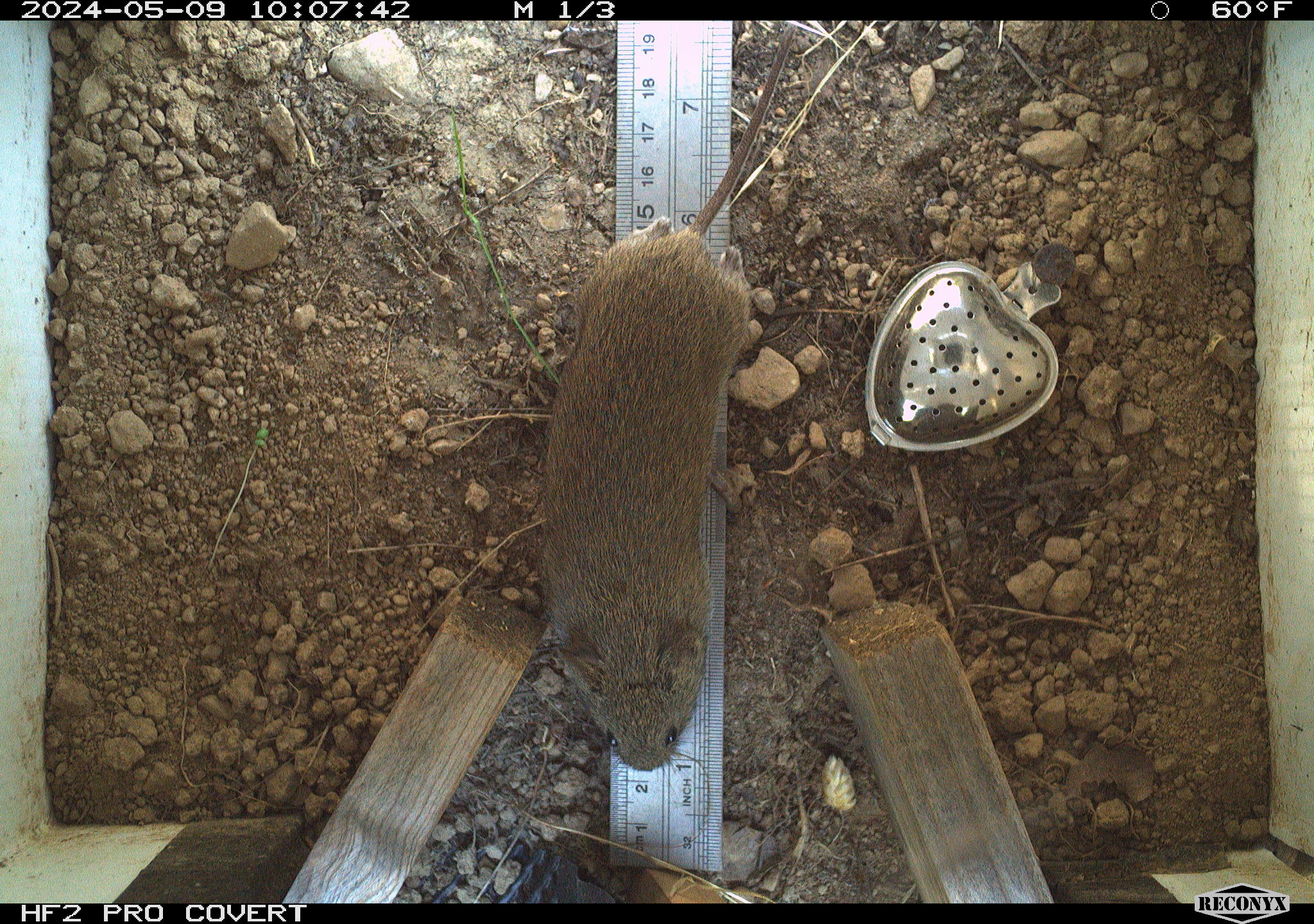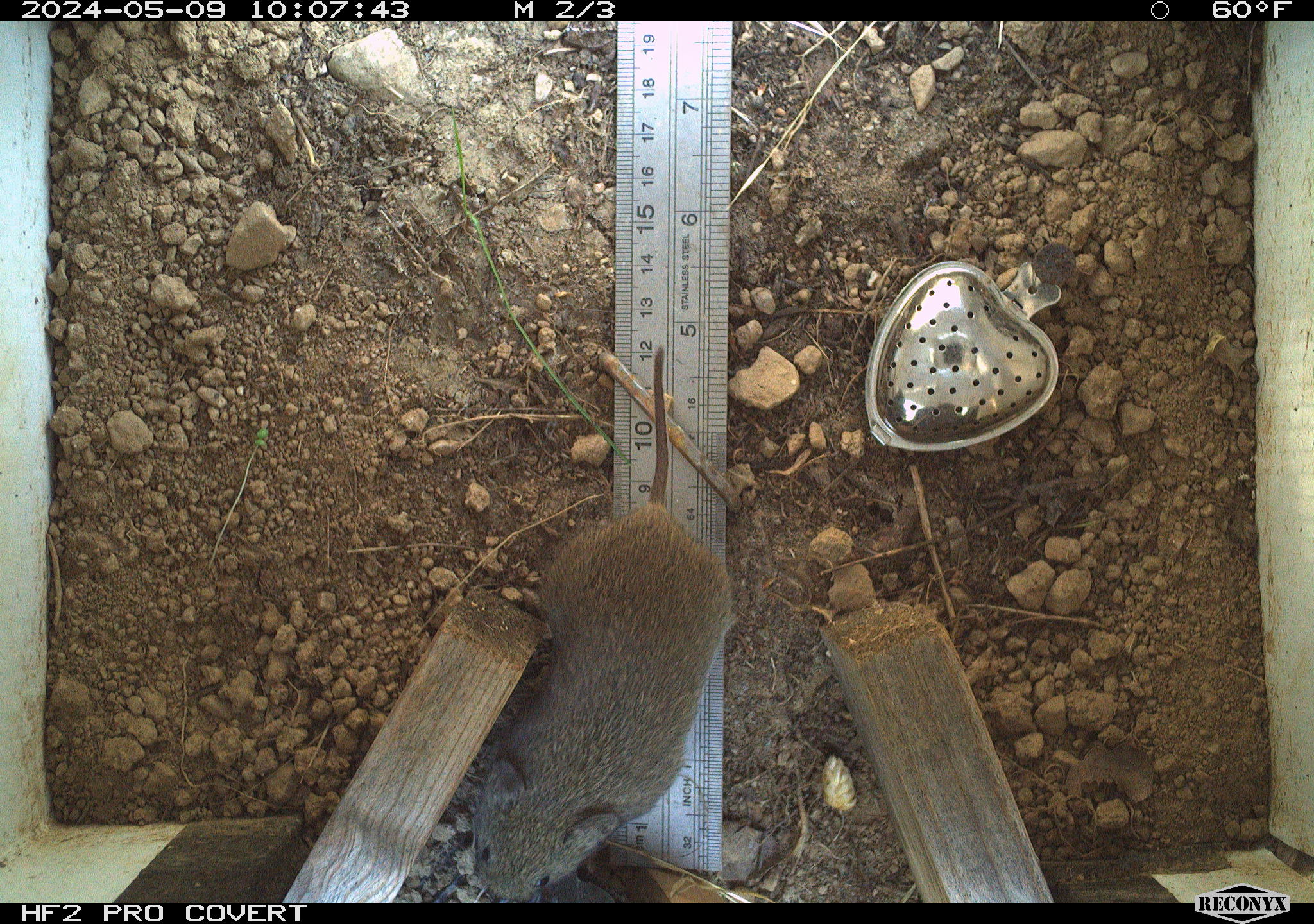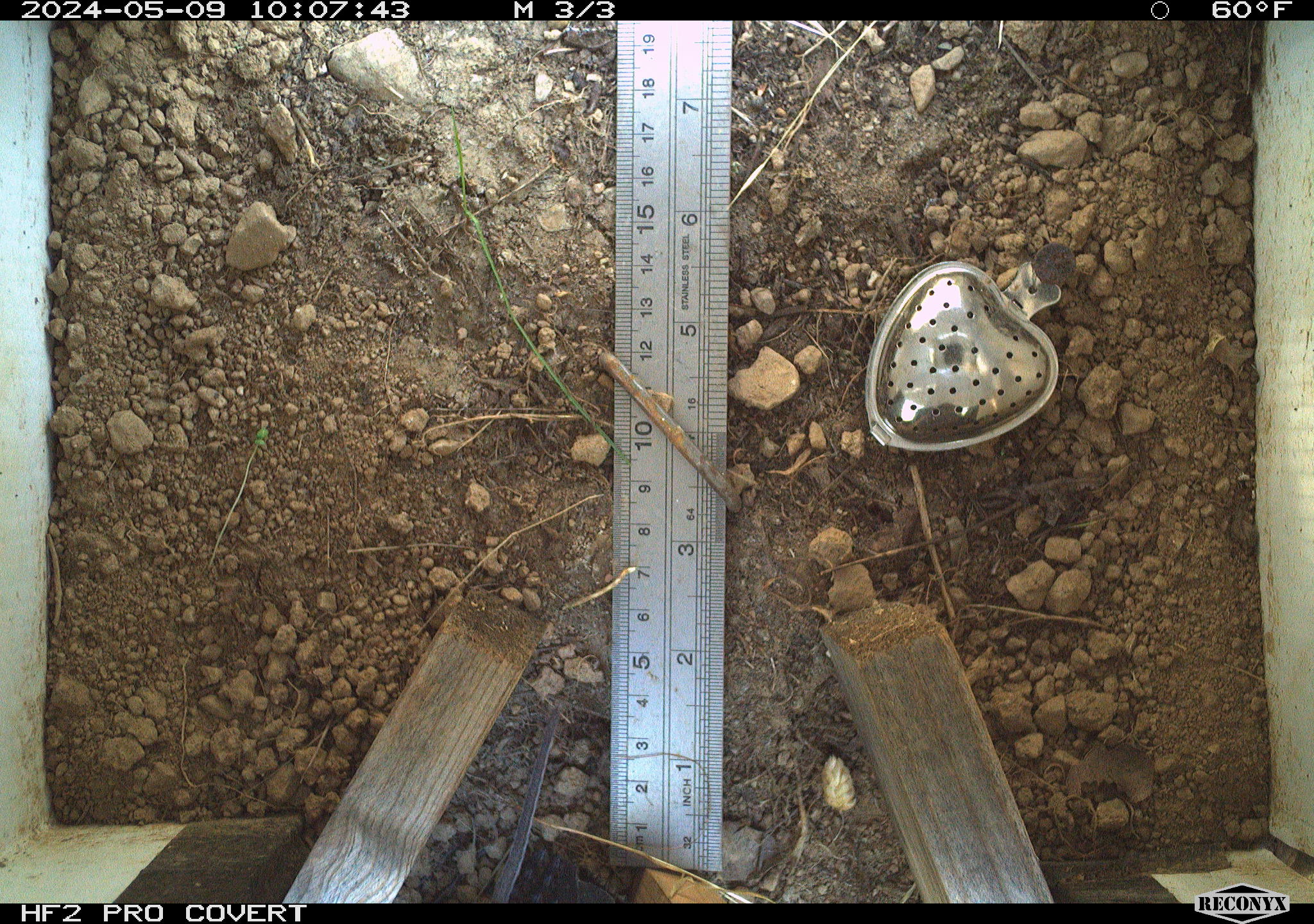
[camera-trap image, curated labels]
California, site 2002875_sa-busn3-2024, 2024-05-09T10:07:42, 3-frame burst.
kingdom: Animalia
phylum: Chordata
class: Mammalia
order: Rodentia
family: Cricetidae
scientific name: Arvicolinae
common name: voles, lemmings, and muskrats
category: arvicolinae subfamily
Arvicolinae subfamily (voles, lemmings, and muskrats) (Arvicolinae).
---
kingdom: Animalia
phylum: Chordata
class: Reptilia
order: Squamata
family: Phrynosomatidae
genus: Sceloporus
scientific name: Sceloporus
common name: spiny lizards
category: sceloporus species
Sceloporus species (spiny lizards) (Sceloporus).